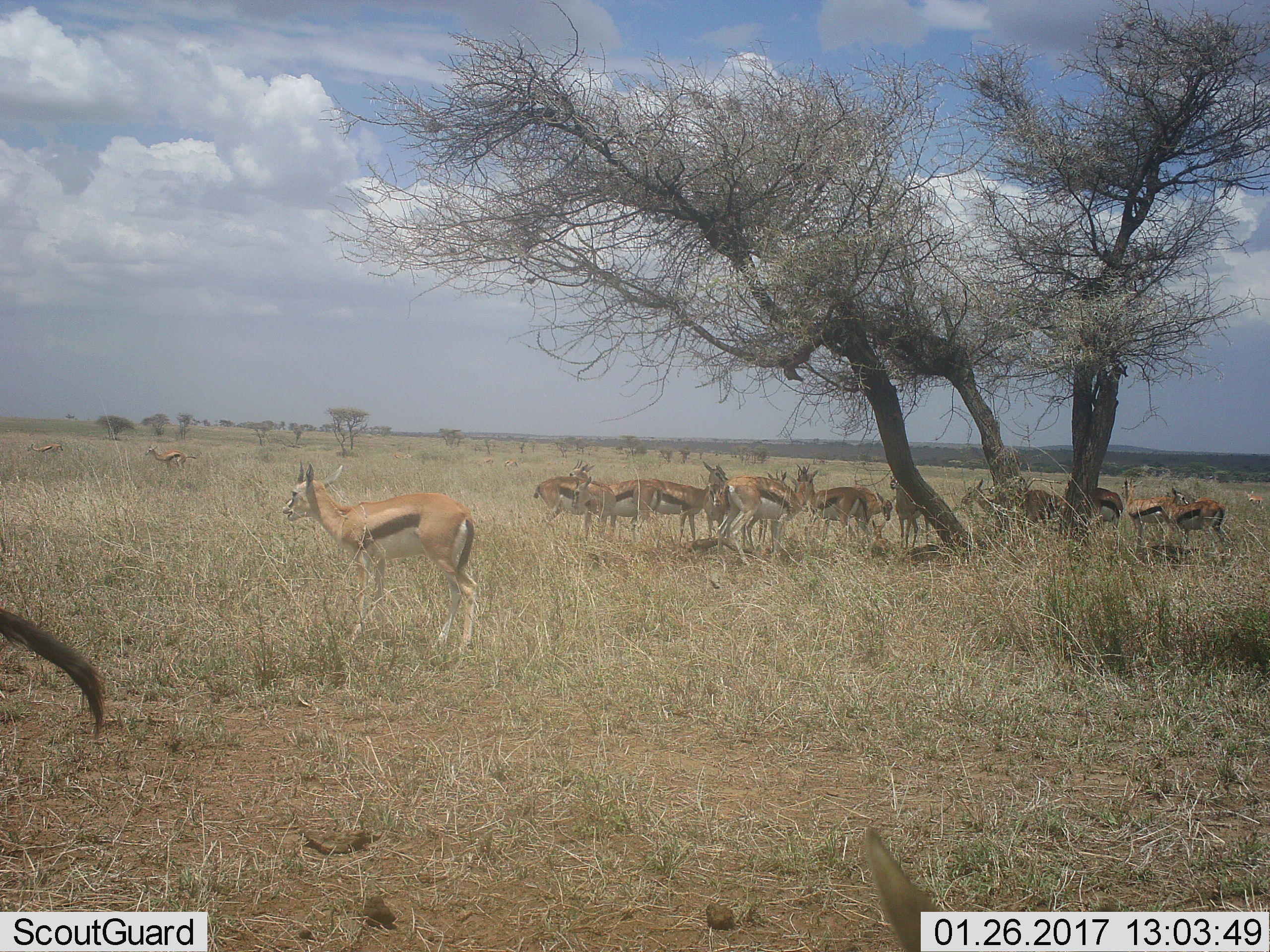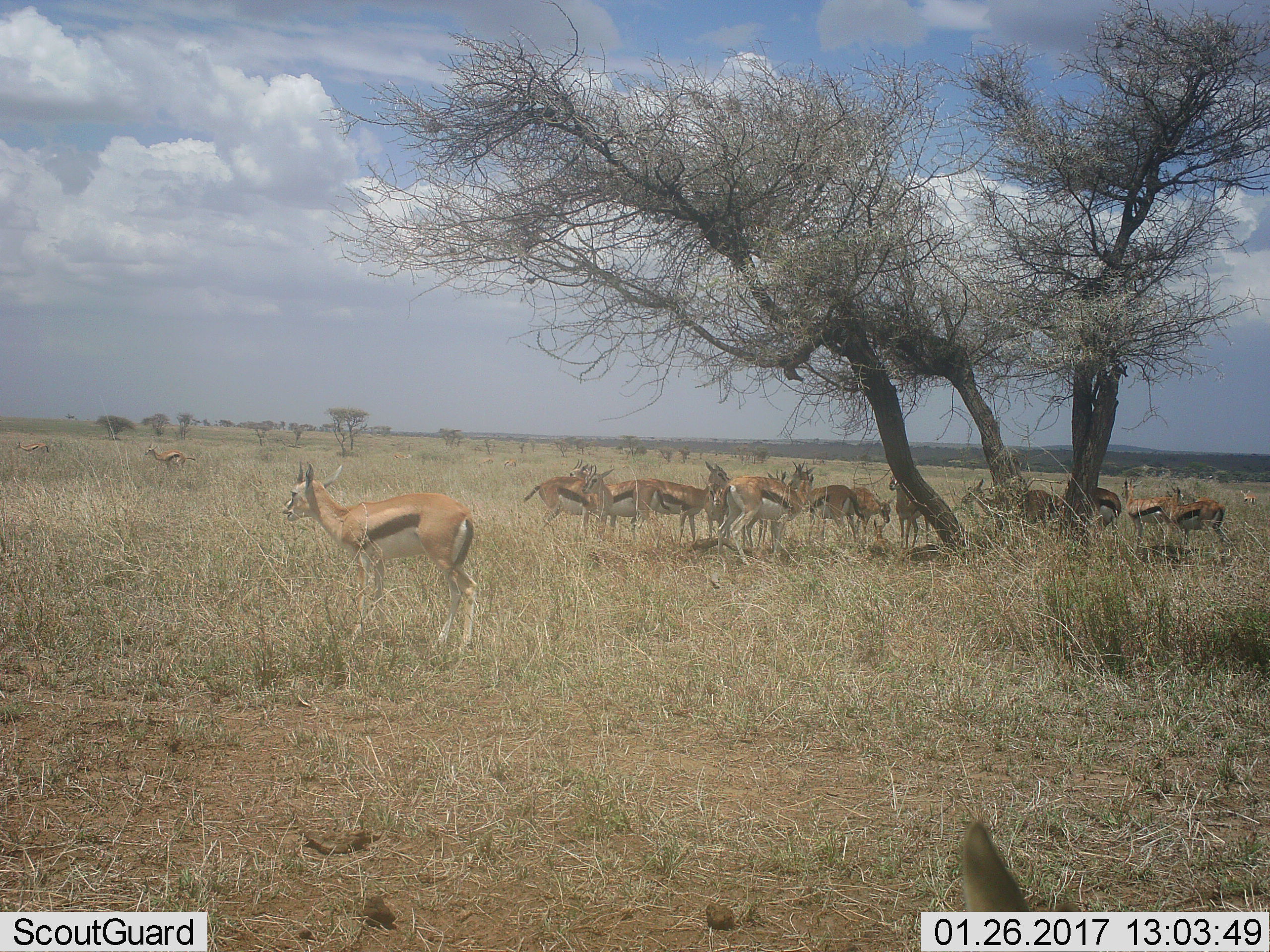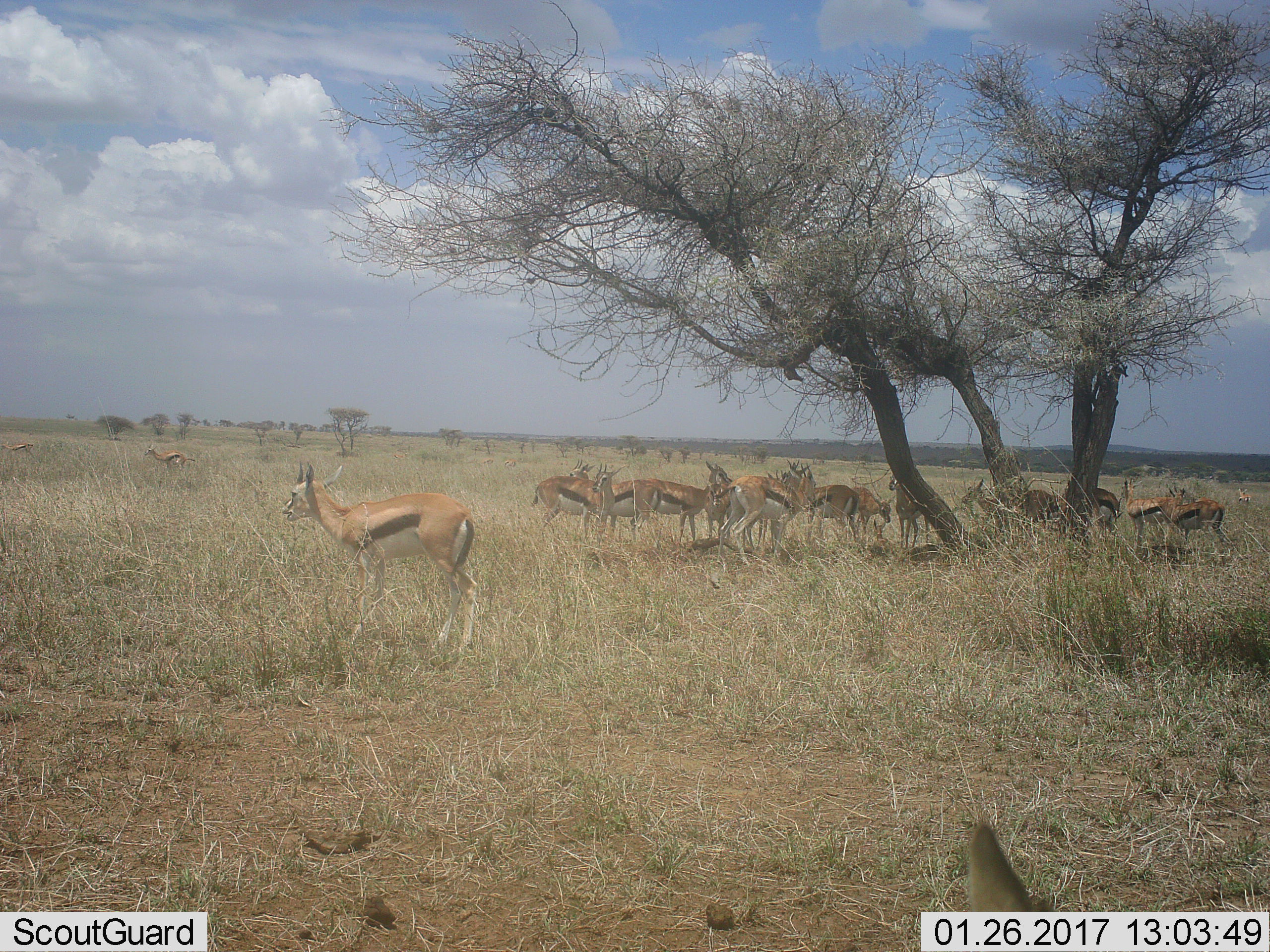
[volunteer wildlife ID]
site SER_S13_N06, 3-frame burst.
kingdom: Animalia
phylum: Chordata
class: Mammalia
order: Artiodactyla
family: Bovidae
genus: Eudorcas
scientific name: Eudorcas thomsonii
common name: thomson's gazelle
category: gazellethomsons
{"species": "gazellethomsons (thomson's gazelle) (Eudorcas thomsonii)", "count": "11-50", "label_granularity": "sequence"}